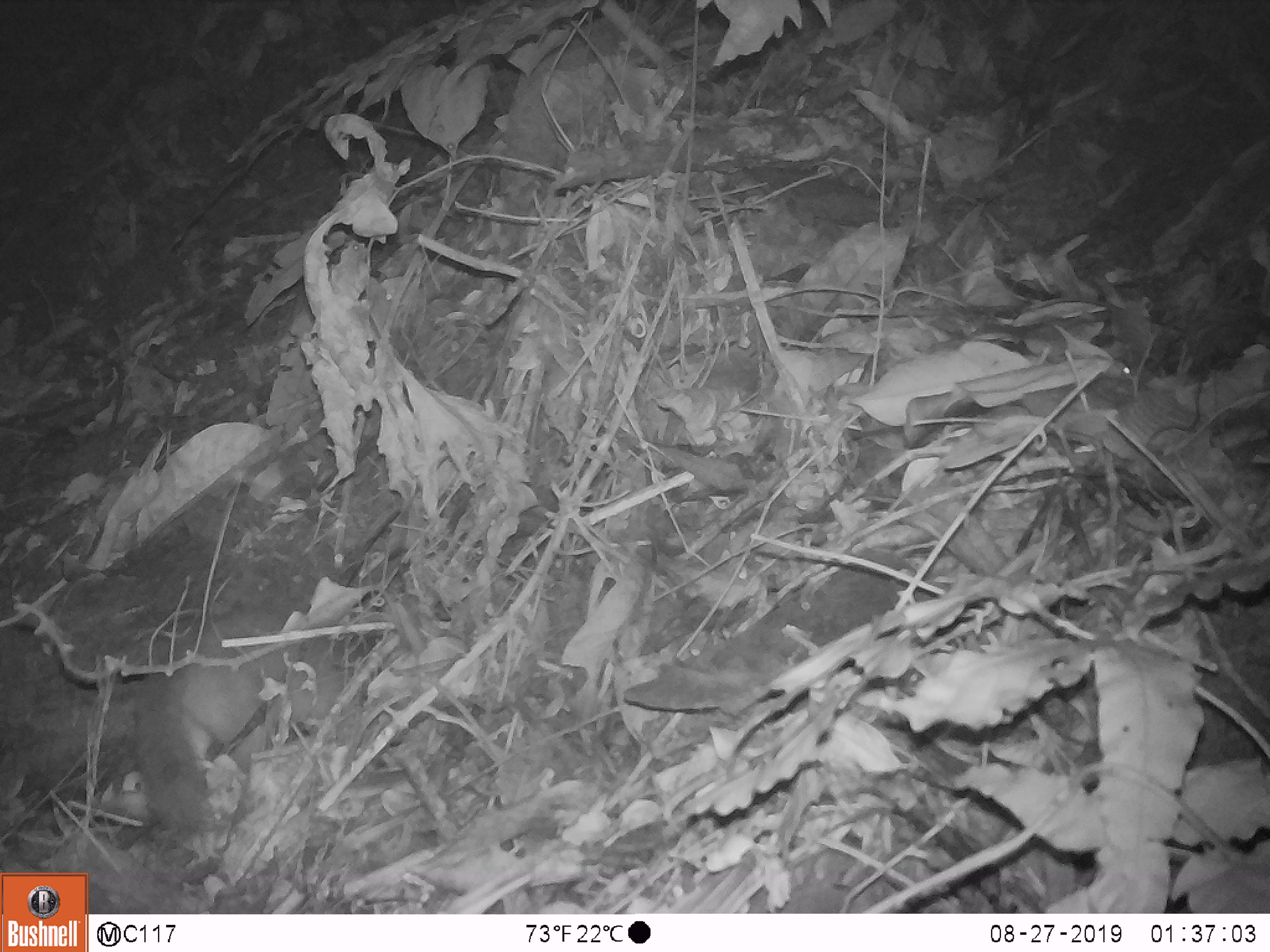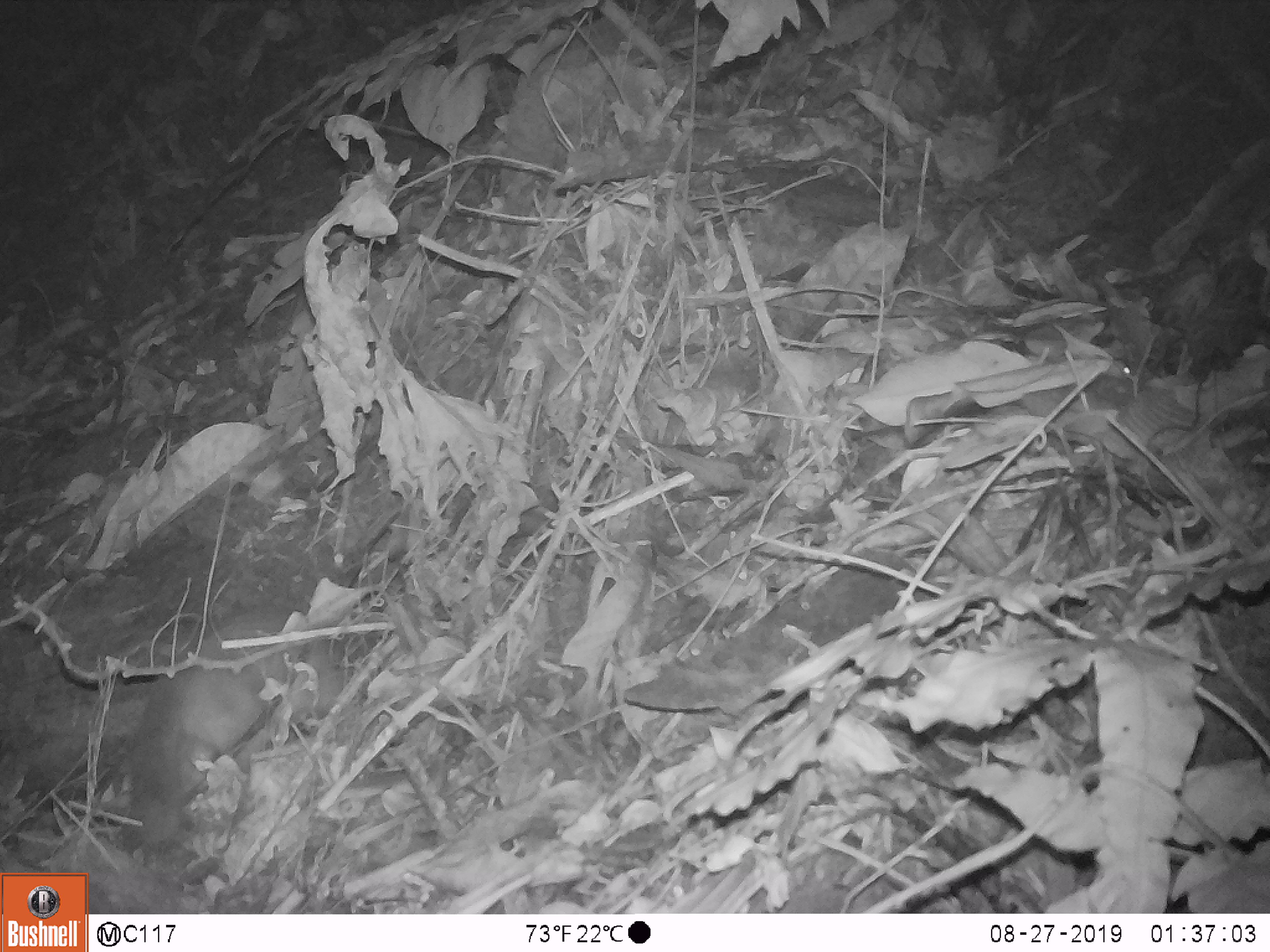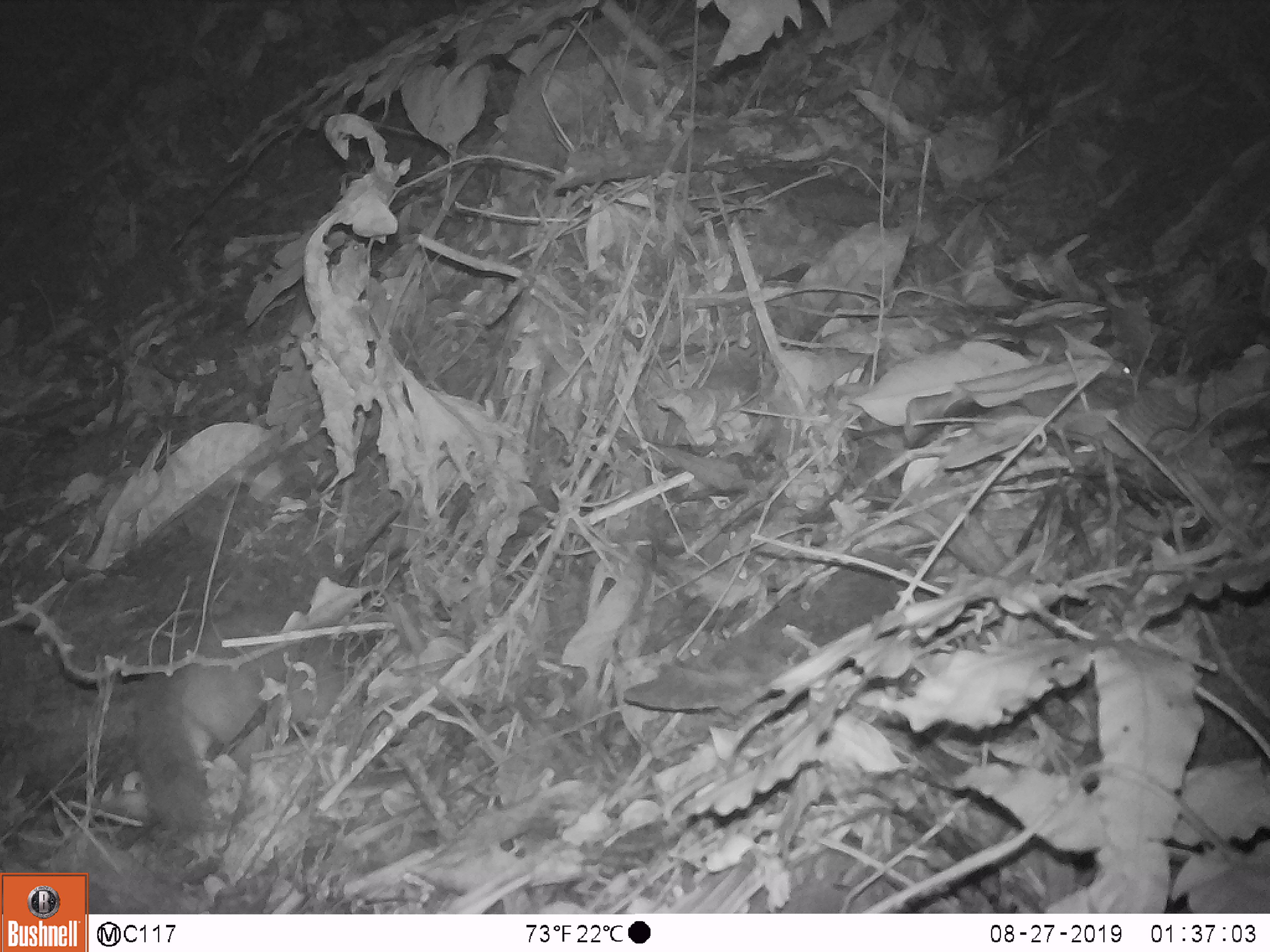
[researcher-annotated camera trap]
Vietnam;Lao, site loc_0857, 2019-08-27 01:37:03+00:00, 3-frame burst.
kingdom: Animalia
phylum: Chordata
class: Mammalia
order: Carnivora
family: Mustelidae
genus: Melogale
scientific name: Melogale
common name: ferret badger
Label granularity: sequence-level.